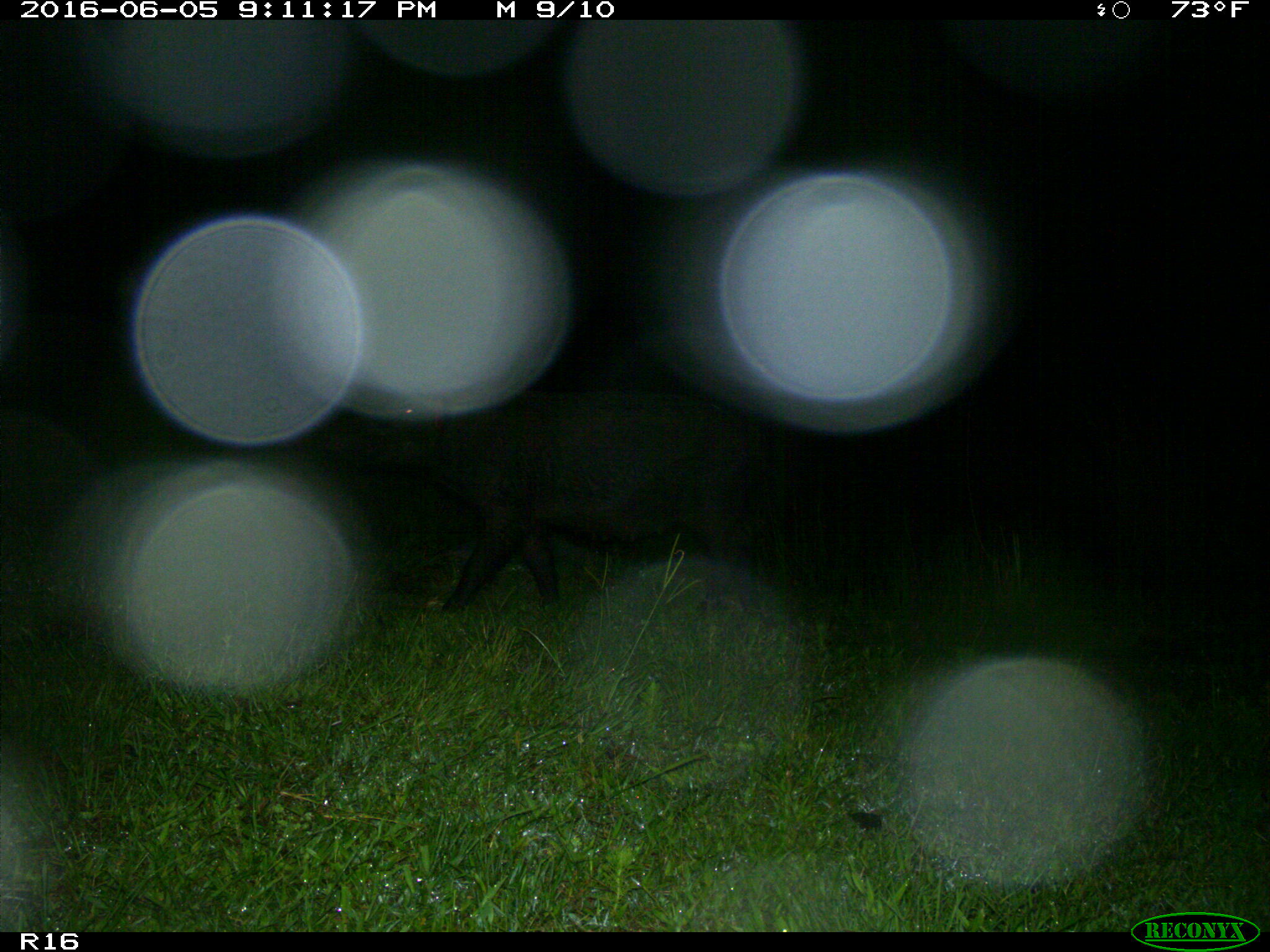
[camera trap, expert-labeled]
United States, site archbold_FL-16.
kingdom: Animalia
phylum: Chordata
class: Mammalia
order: Artiodactyla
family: Suidae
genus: Sus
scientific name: Sus scrofa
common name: wild boar